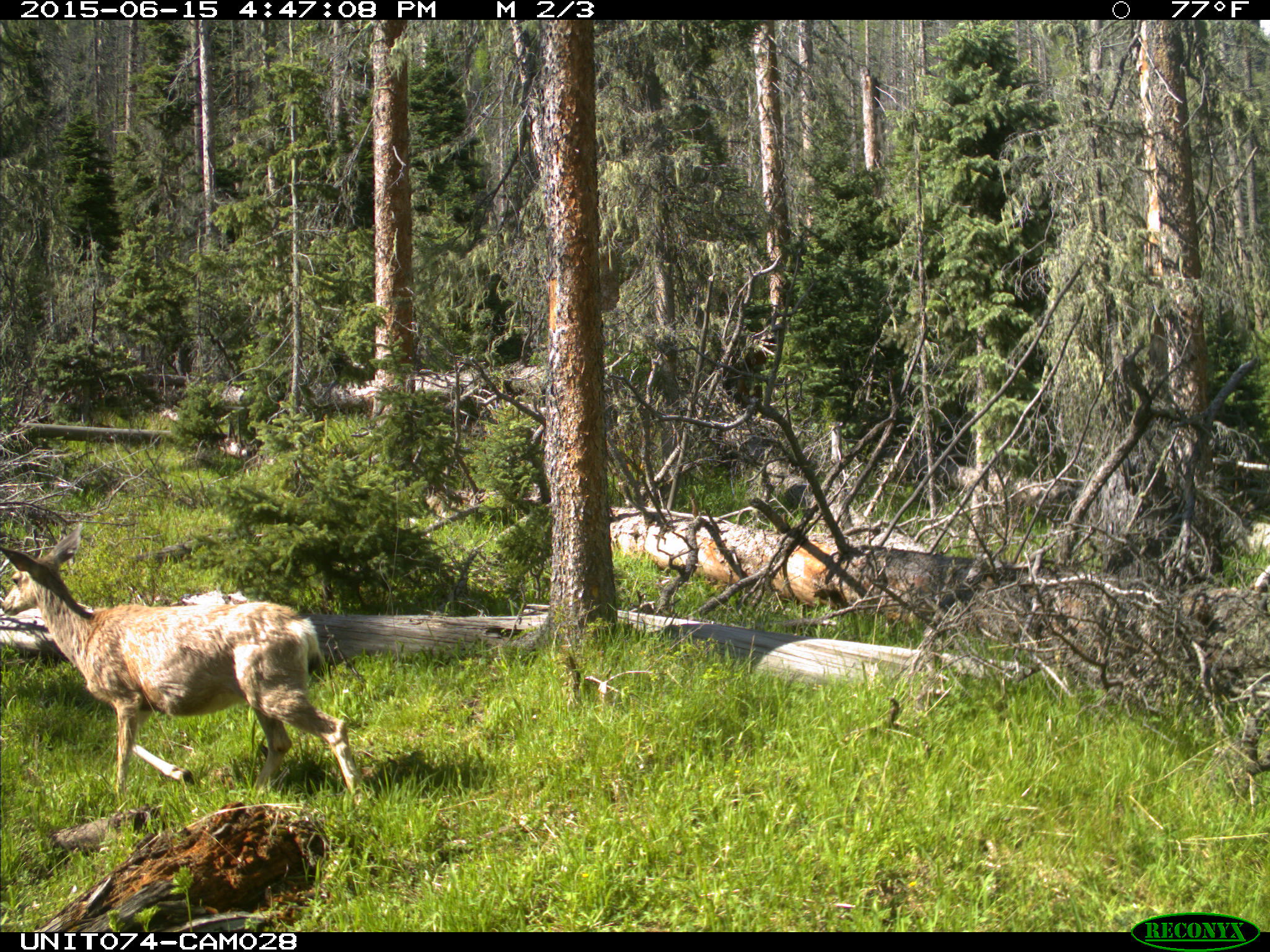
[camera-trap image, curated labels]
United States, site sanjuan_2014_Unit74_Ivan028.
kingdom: Animalia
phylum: Chordata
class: Mammalia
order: Artiodactyla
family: Cervidae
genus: Odocoileus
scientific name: Odocoileus hemionus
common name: mule deer